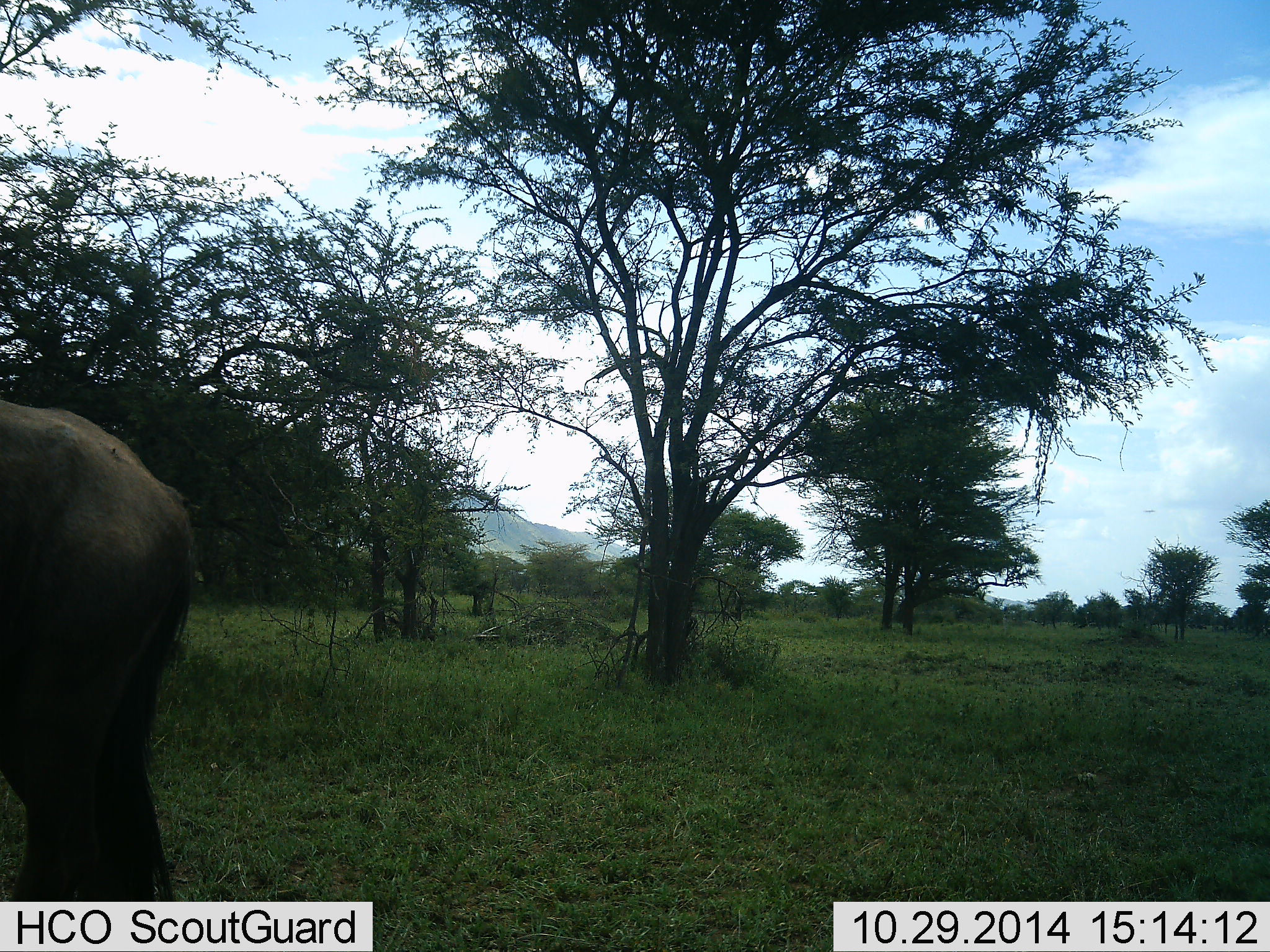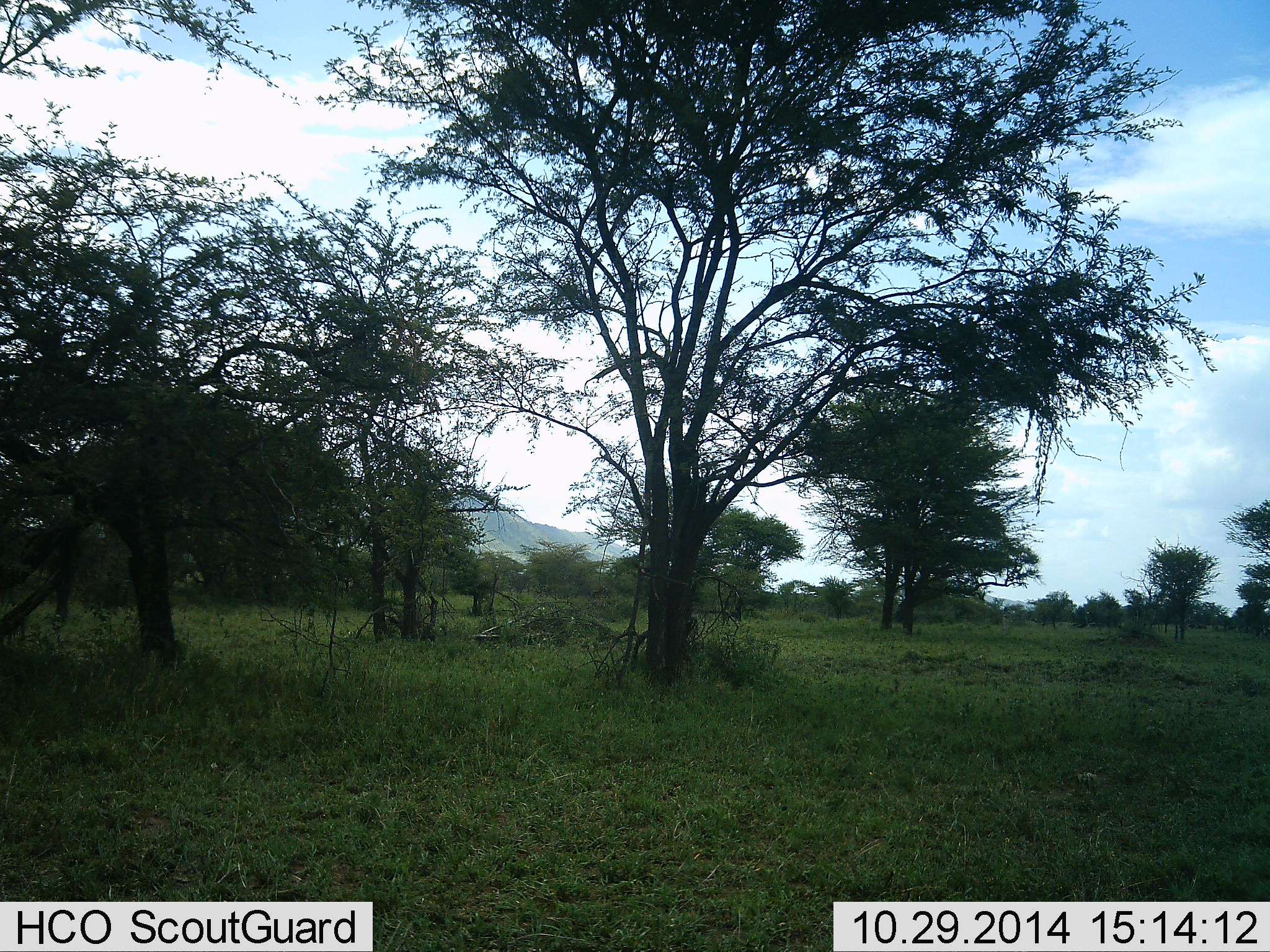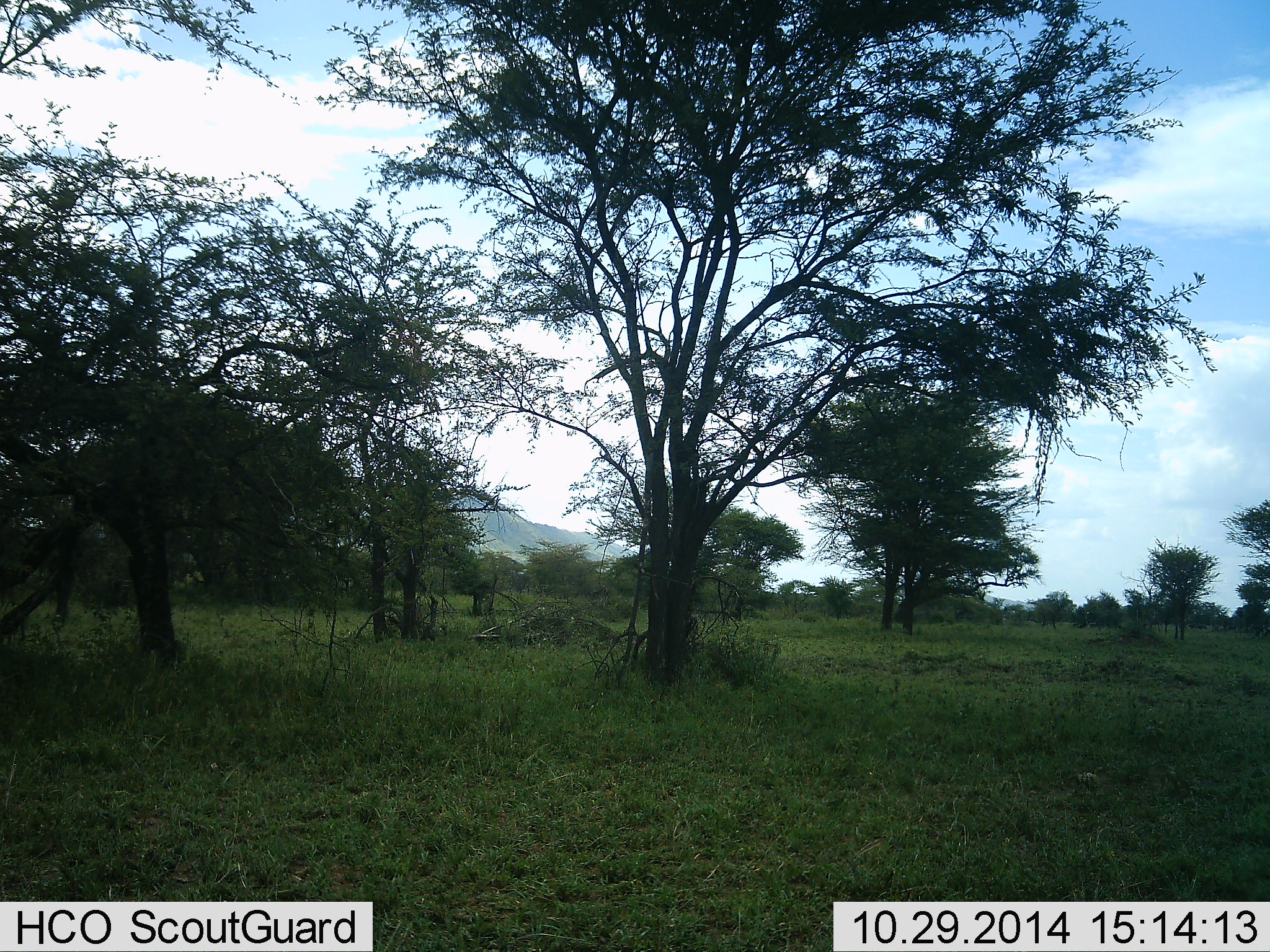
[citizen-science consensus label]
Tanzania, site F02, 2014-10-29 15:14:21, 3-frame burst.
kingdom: Animalia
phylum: Chordata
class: Mammalia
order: Artiodactyla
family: Bovidae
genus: Connochaetes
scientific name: Connochaetes taurinus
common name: blue wildebeest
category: wildebeest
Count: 1.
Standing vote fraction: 10%.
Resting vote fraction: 0%.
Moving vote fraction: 90%.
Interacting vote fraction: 0%.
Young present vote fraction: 0%.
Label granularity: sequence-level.